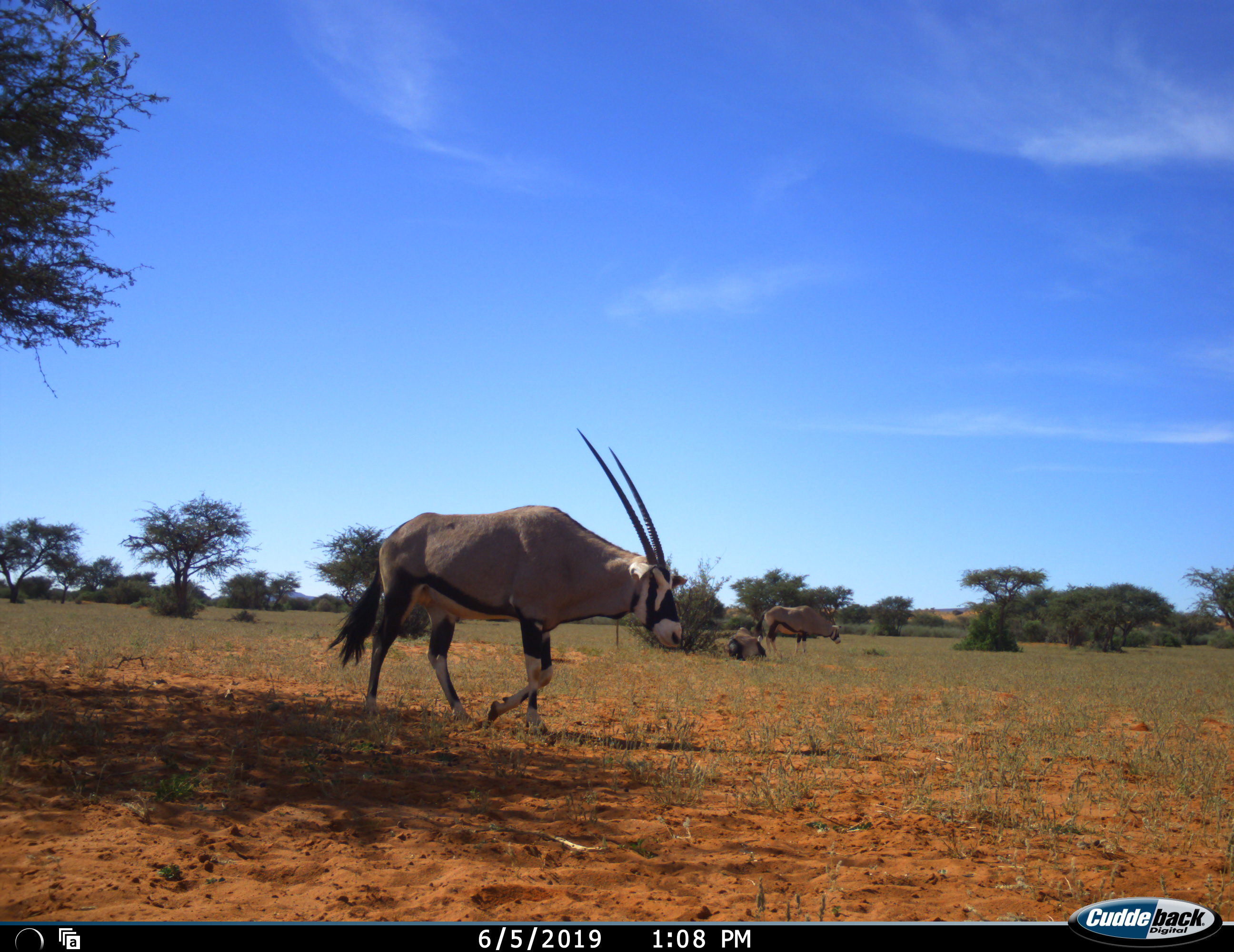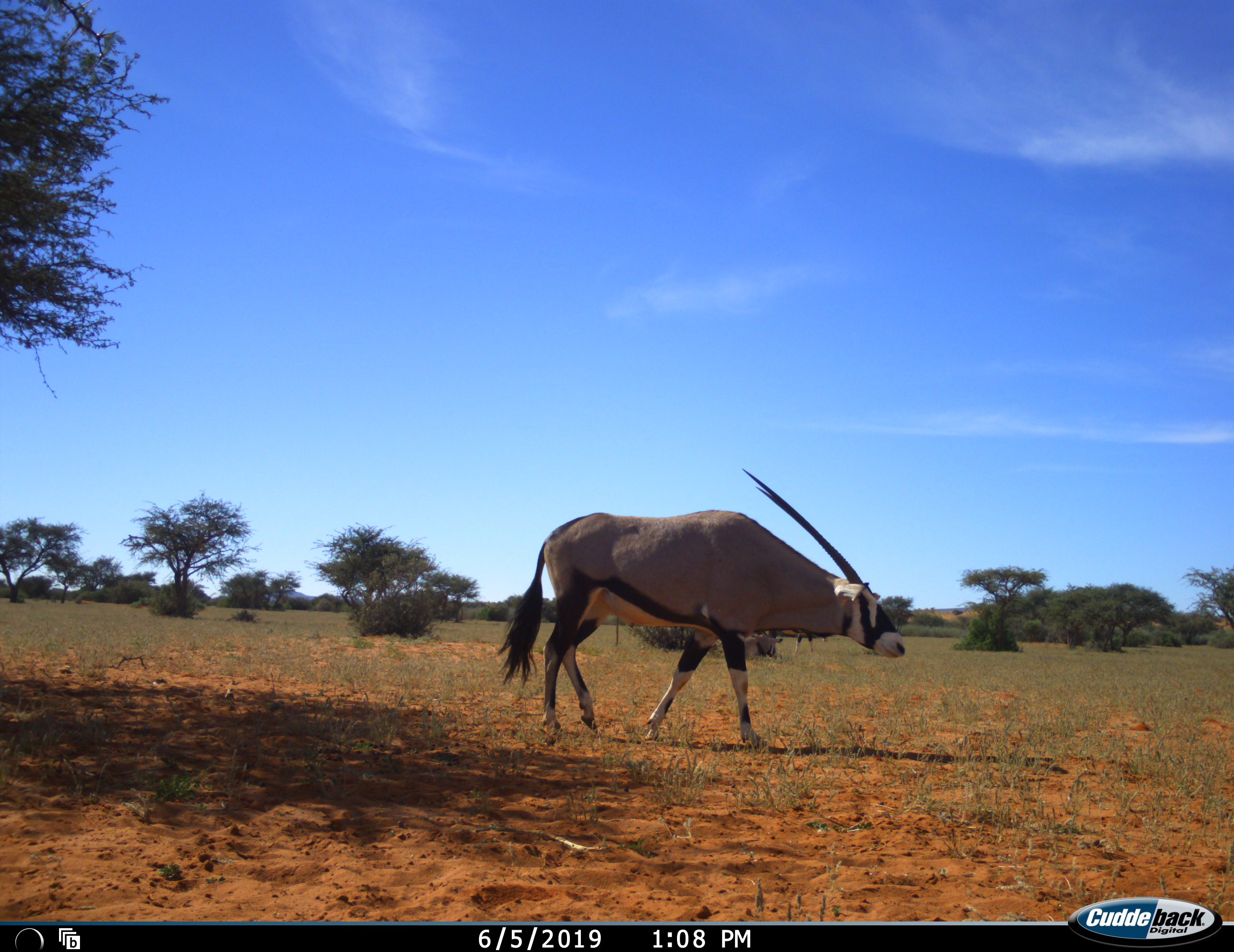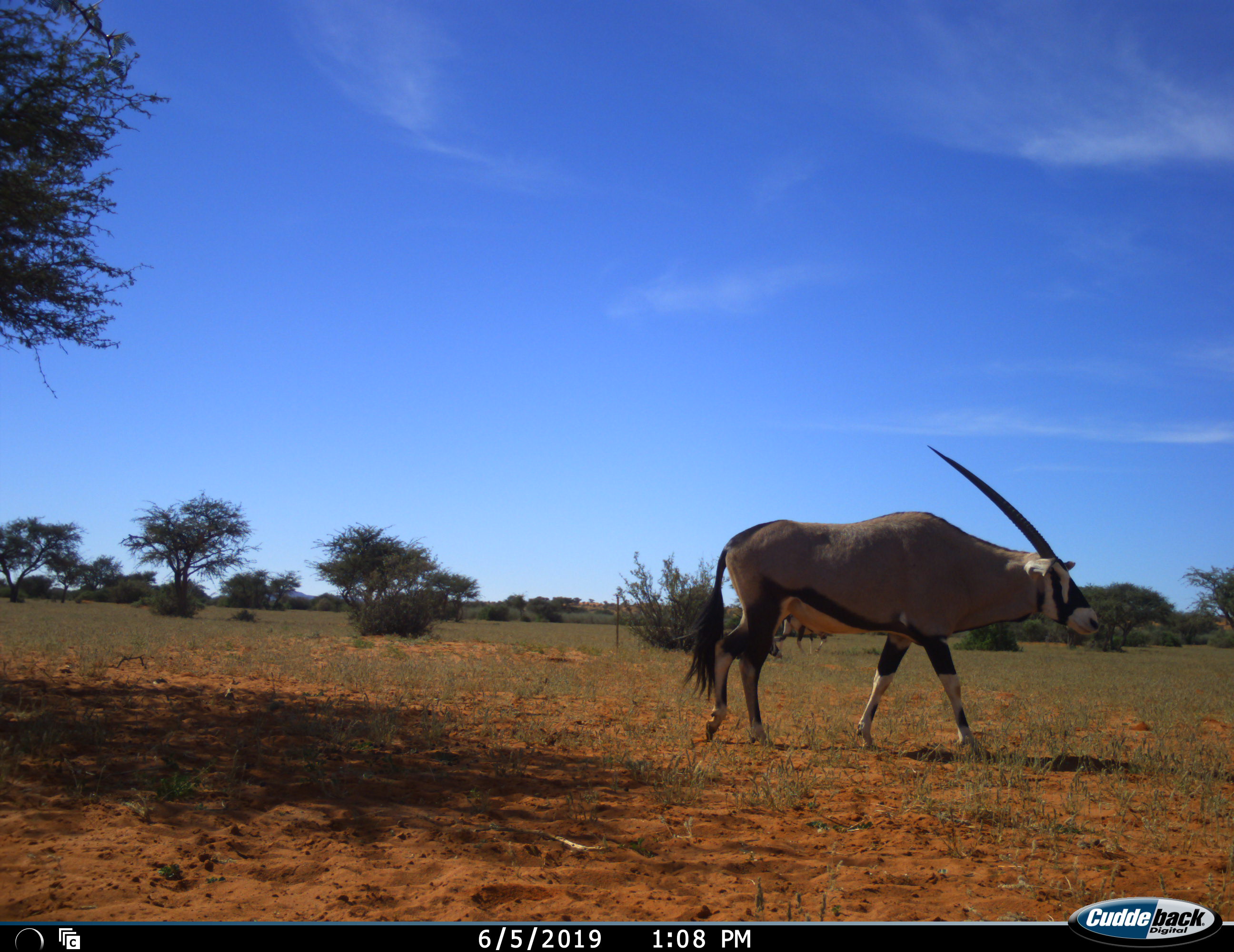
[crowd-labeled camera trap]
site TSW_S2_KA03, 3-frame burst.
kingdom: Animalia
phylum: Chordata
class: Mammalia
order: Artiodactyla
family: Bovidae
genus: Oryx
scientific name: Oryx gazella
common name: gemsbok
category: oryx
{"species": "oryx (gemsbok) (Oryx gazella)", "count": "3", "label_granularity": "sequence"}